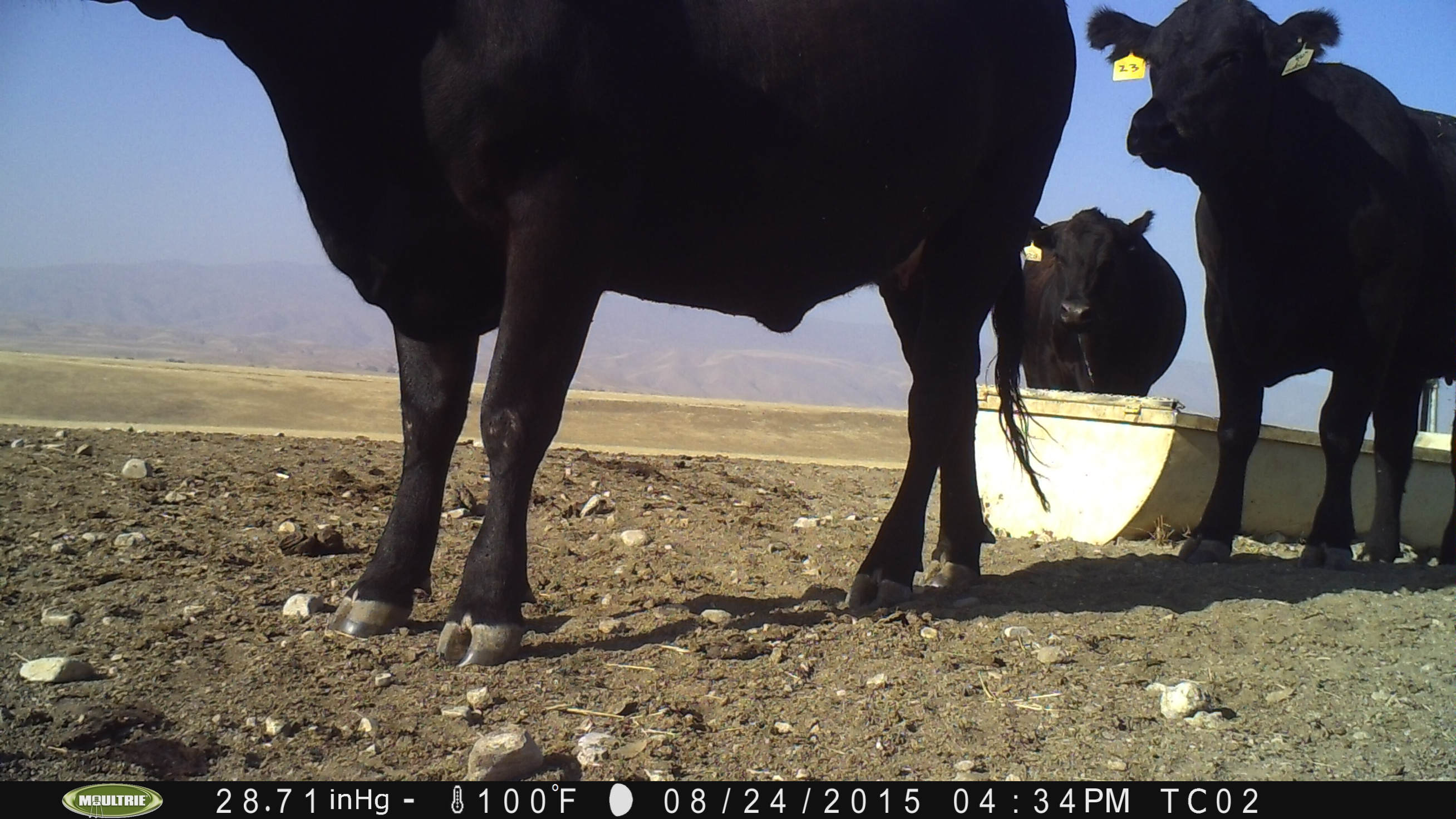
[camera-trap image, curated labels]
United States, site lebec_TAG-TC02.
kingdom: Animalia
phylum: Chordata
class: Mammalia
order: Artiodactyla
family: Bovidae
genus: Bos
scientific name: Bos taurus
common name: domestic cow